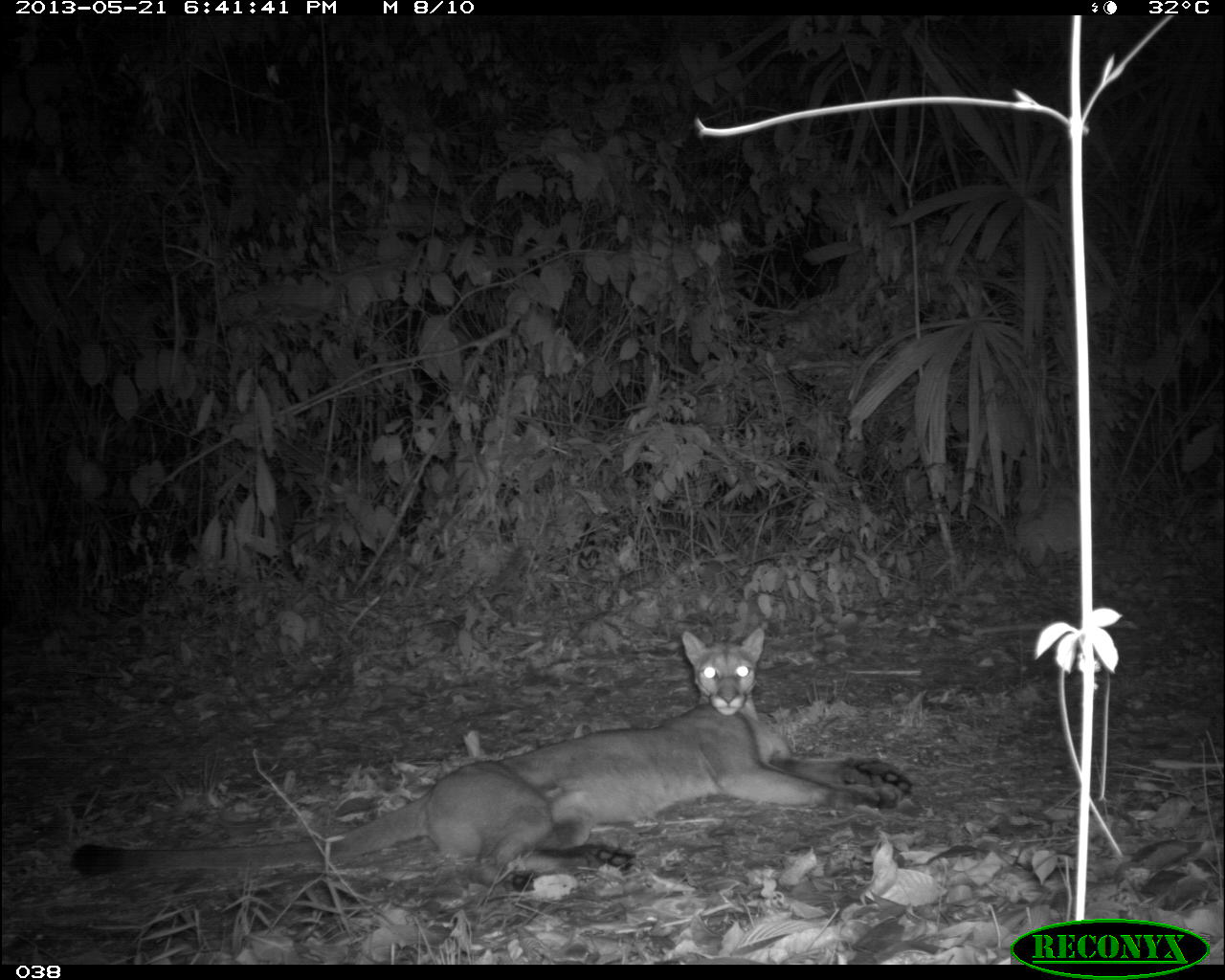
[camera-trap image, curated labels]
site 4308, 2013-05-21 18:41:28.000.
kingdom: Animalia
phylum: Chordata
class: Mammalia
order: Carnivora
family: Felidae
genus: Puma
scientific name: Puma concolor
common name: mountain lion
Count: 1.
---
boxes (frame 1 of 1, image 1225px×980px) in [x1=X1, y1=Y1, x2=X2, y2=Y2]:
puma concolor: [x1=63, y1=624, x2=915, y2=881]